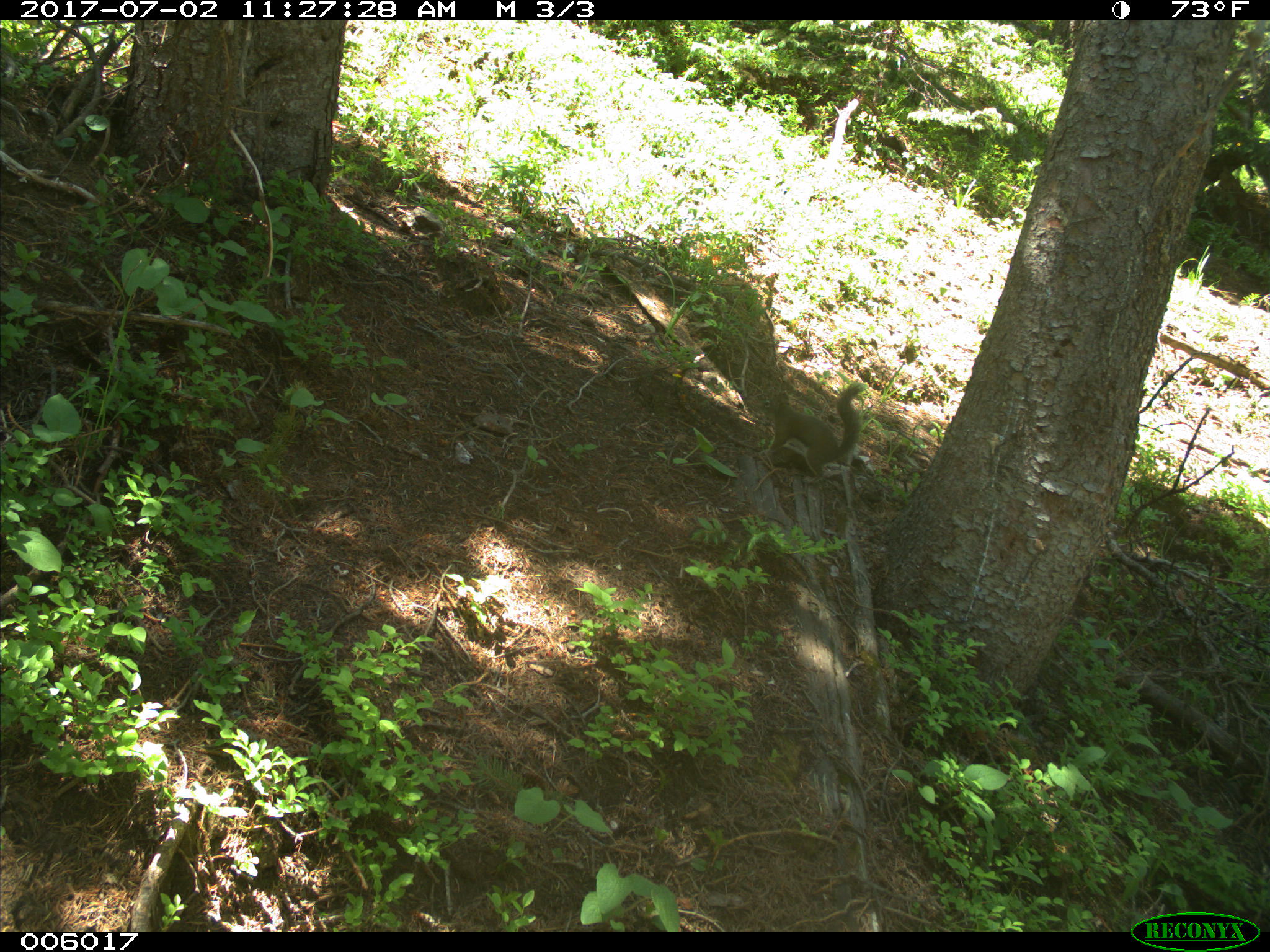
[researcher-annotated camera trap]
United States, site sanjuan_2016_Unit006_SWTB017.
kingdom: Animalia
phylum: Chordata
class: Mammalia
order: Rodentia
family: Sciuridae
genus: Tamiasciurus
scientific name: Tamiasciurus hudsonicus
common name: american red squirrel